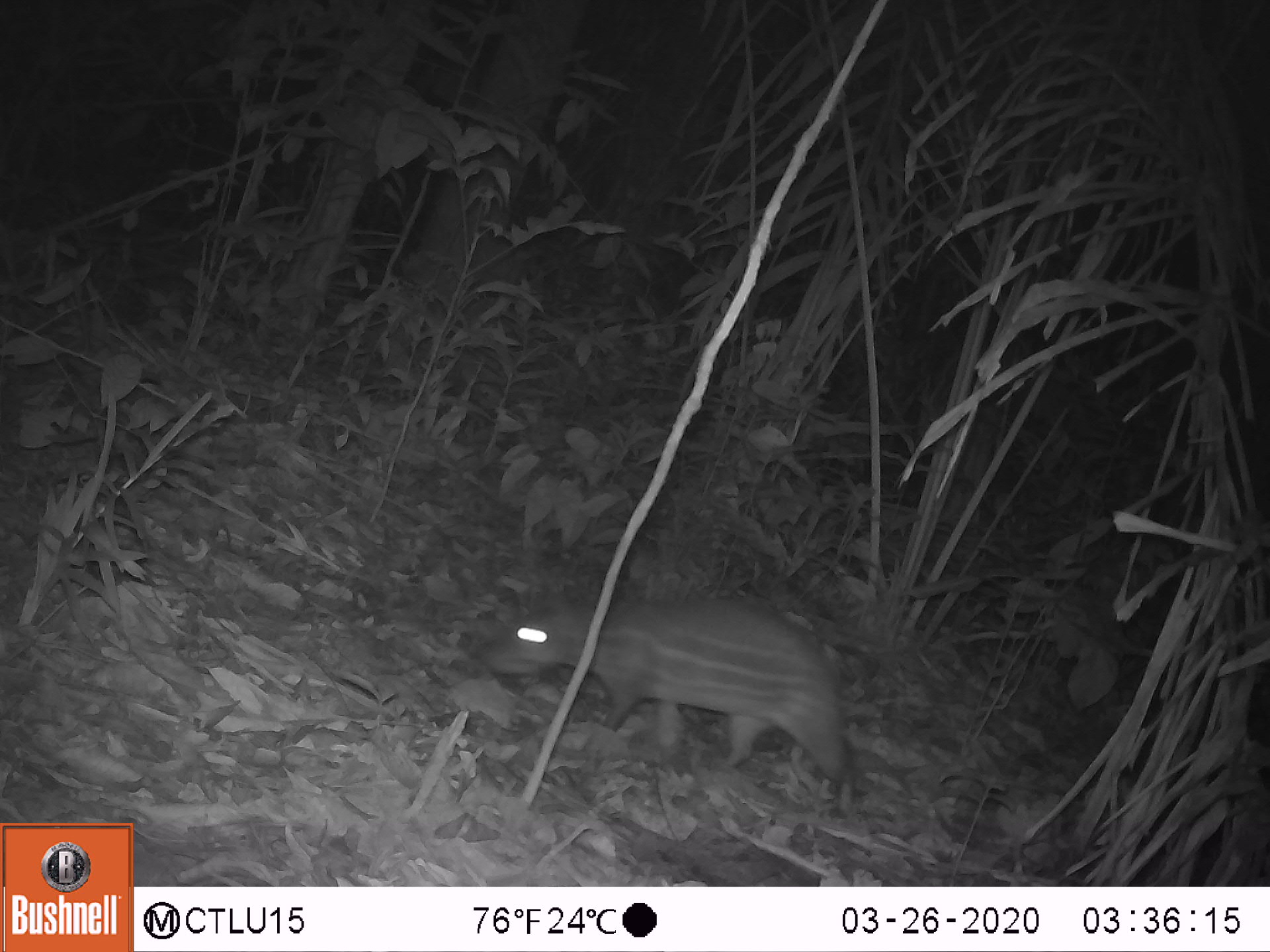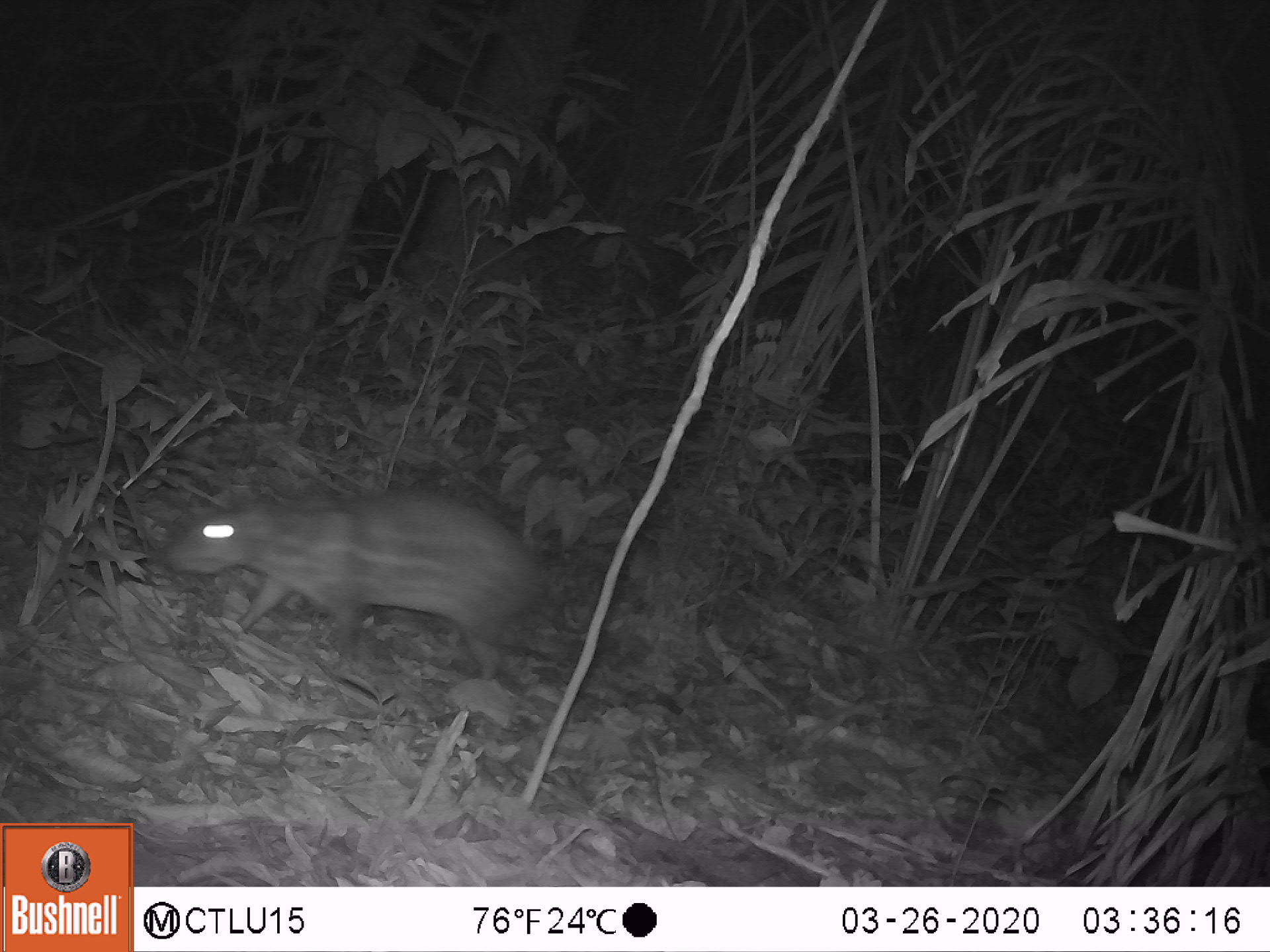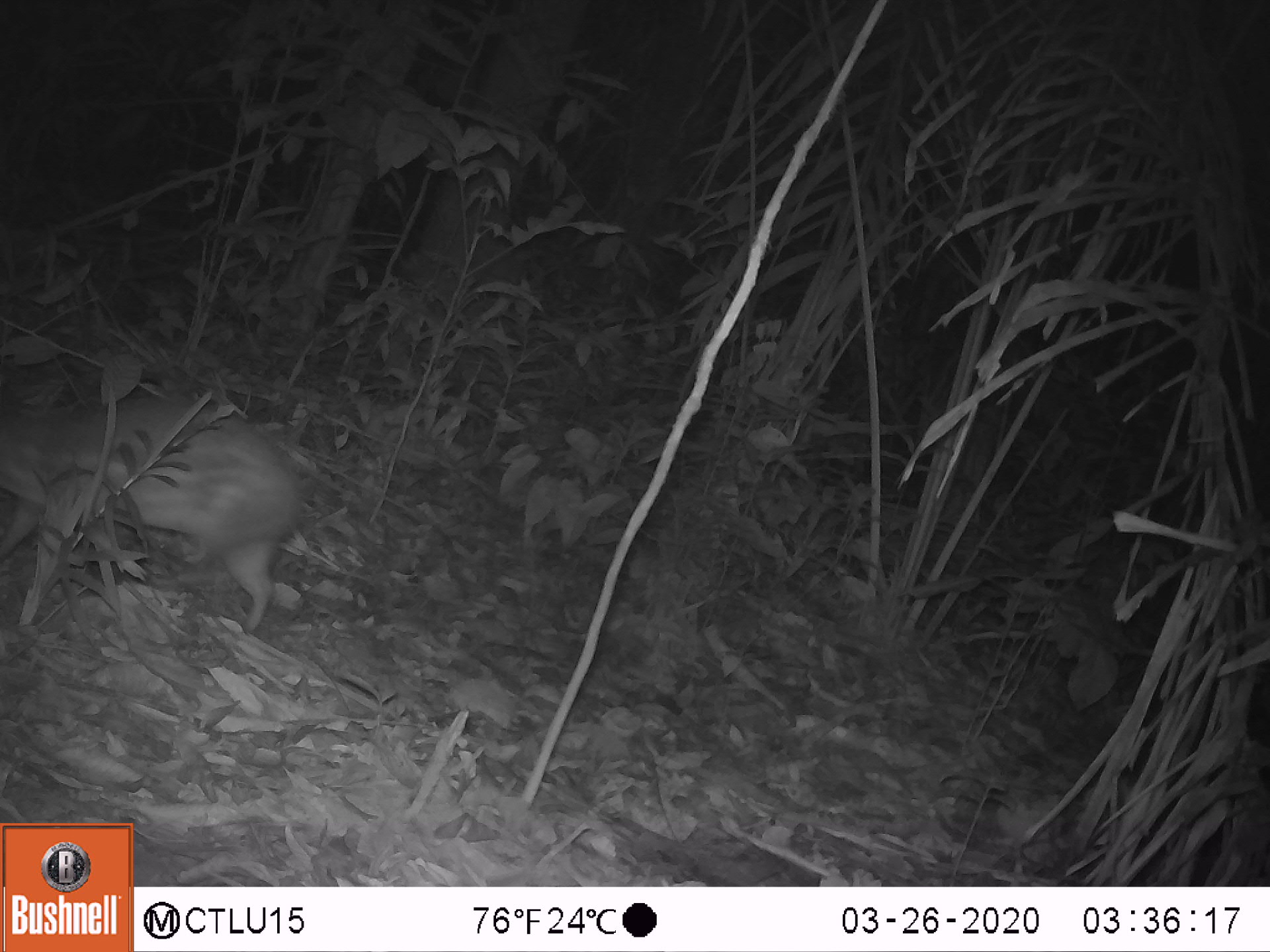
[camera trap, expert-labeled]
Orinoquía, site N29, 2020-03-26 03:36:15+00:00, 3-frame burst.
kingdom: Animalia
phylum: Chordata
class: Mammalia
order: Rodentia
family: Cuniculidae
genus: Cuniculus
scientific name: Cuniculus paca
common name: spotted paca